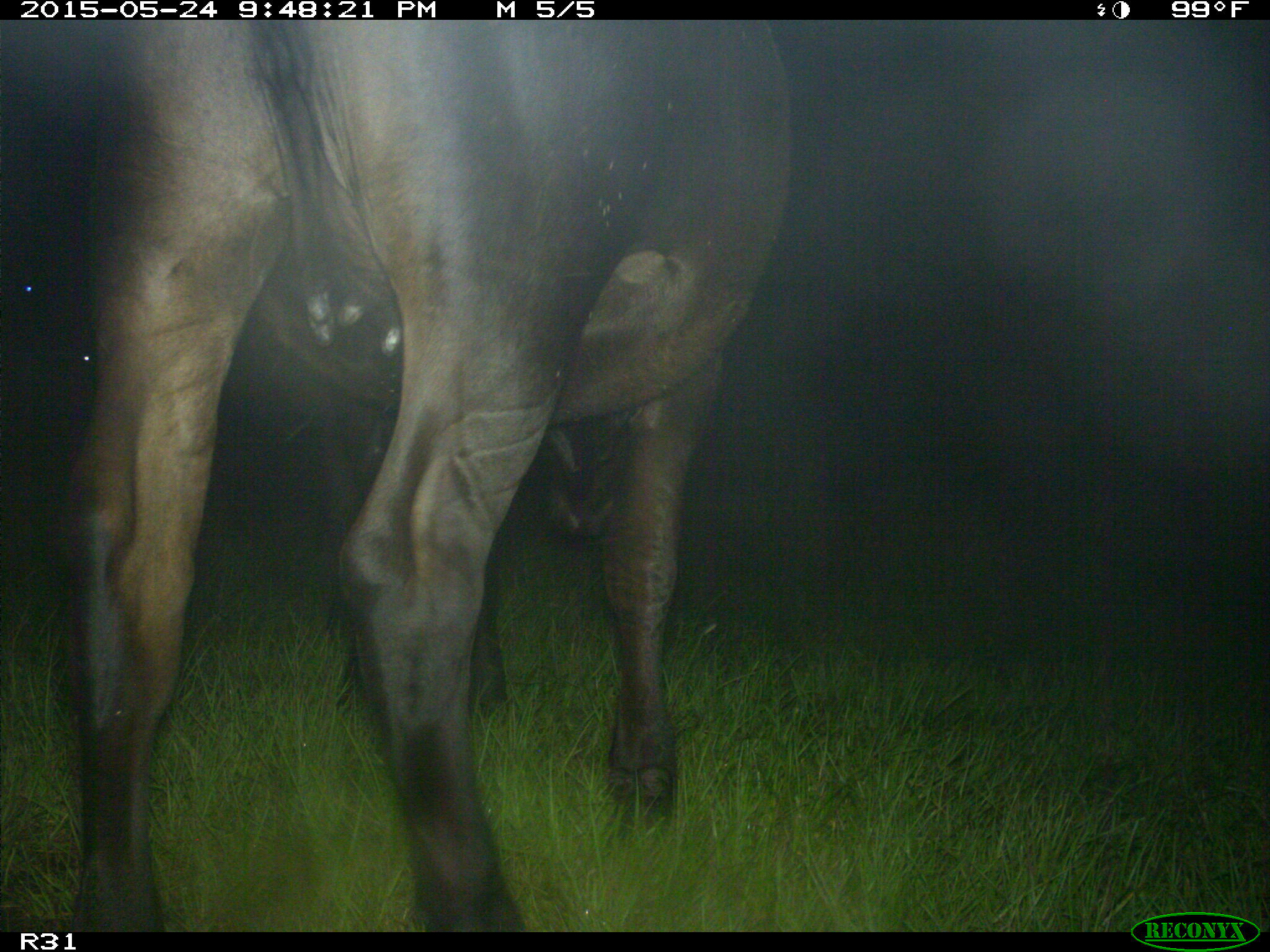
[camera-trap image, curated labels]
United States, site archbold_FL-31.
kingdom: Animalia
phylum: Chordata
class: Mammalia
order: Artiodactyla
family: Bovidae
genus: Bos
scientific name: Bos taurus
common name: domestic cow